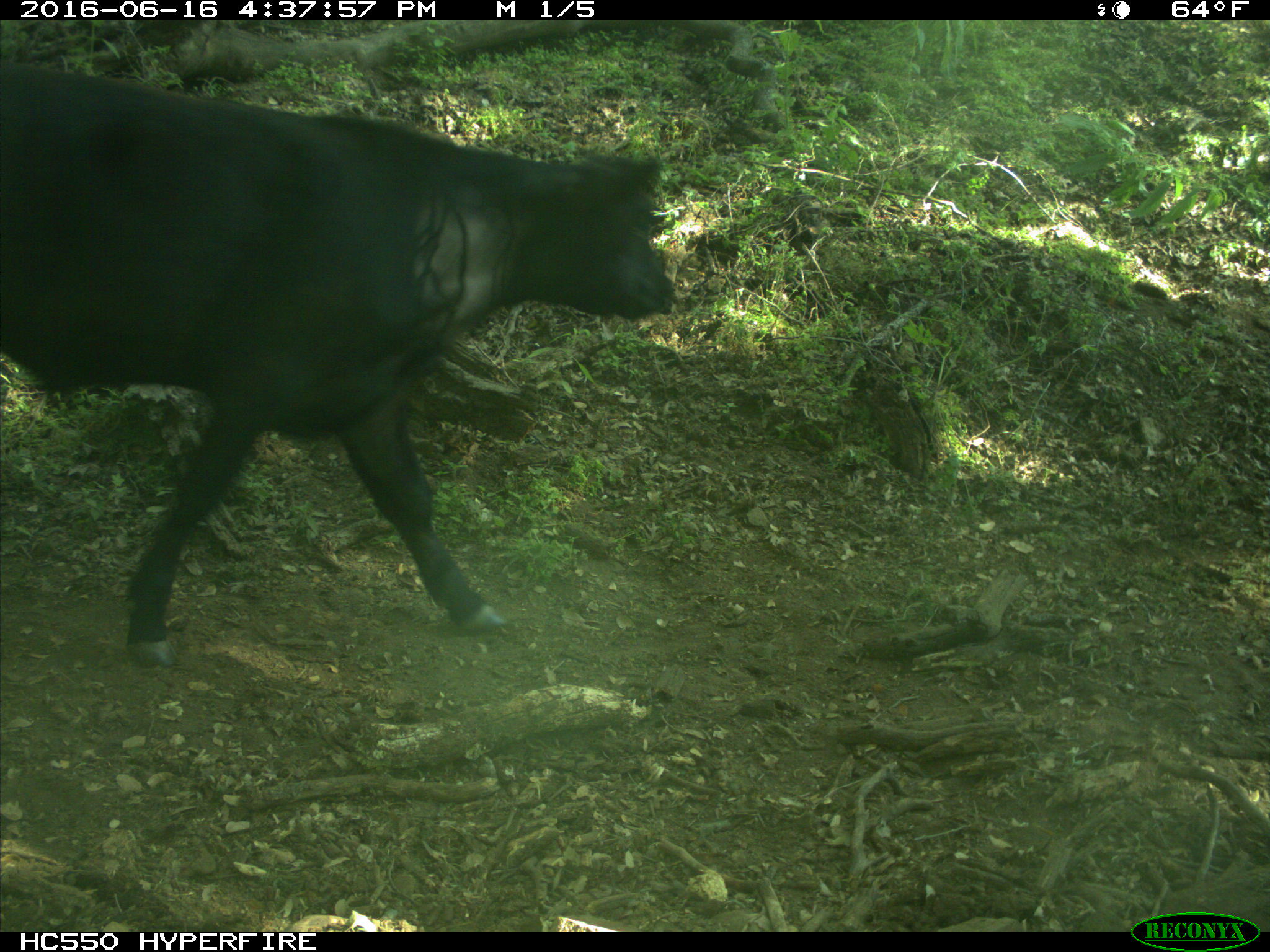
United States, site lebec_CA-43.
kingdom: Animalia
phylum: Chordata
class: Mammalia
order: Artiodactyla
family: Bovidae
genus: Bos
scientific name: Bos taurus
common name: domestic cow